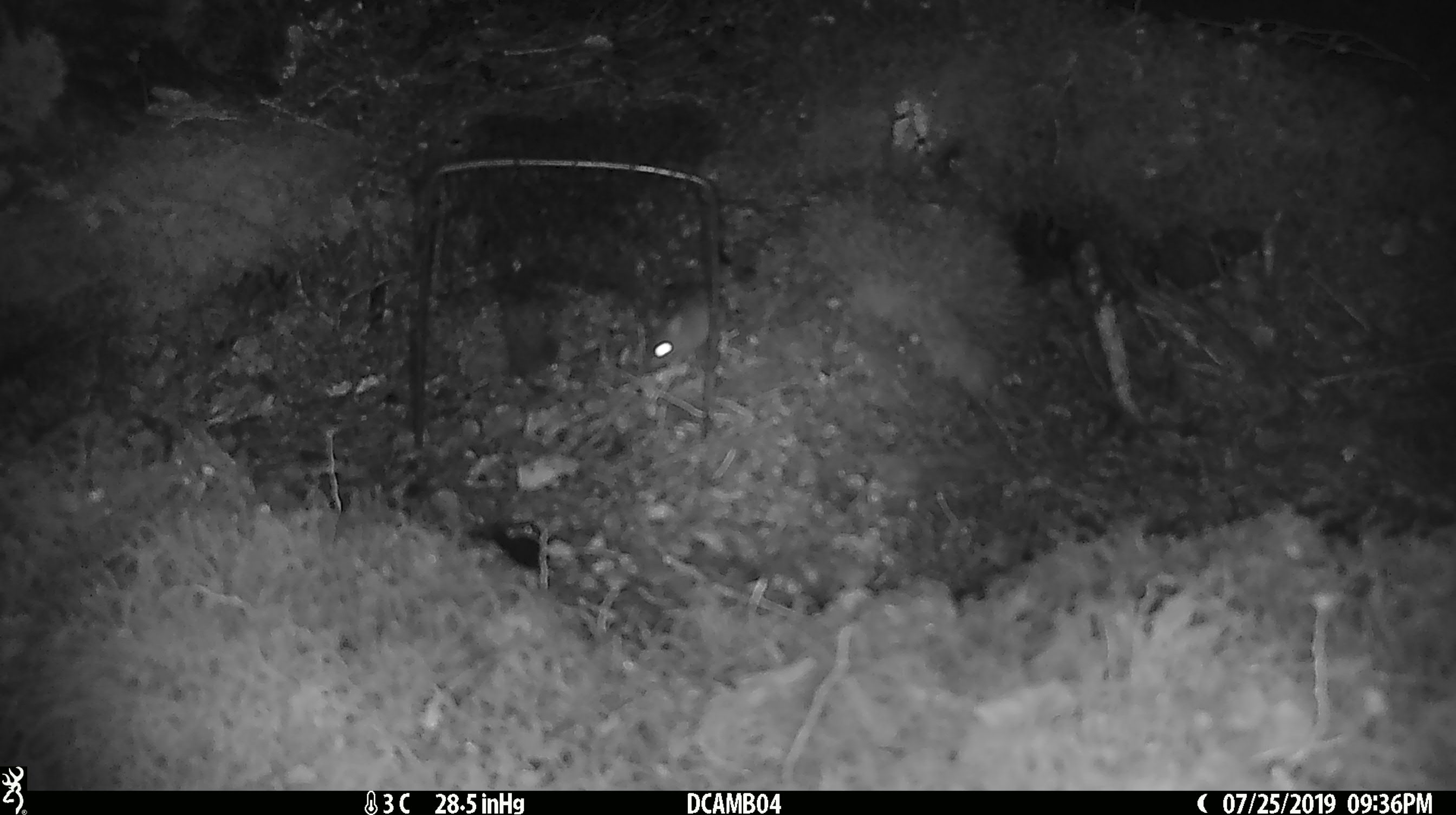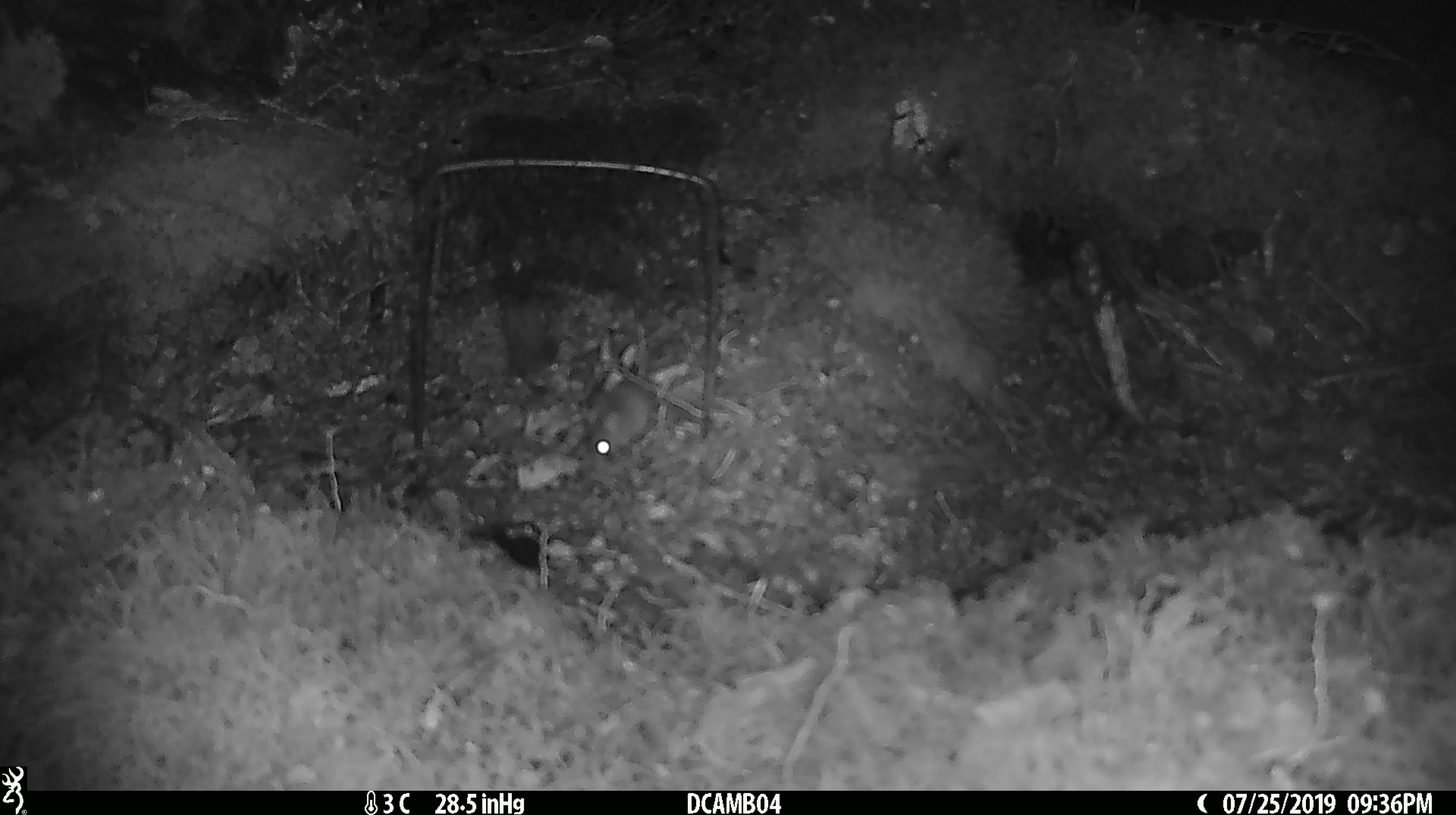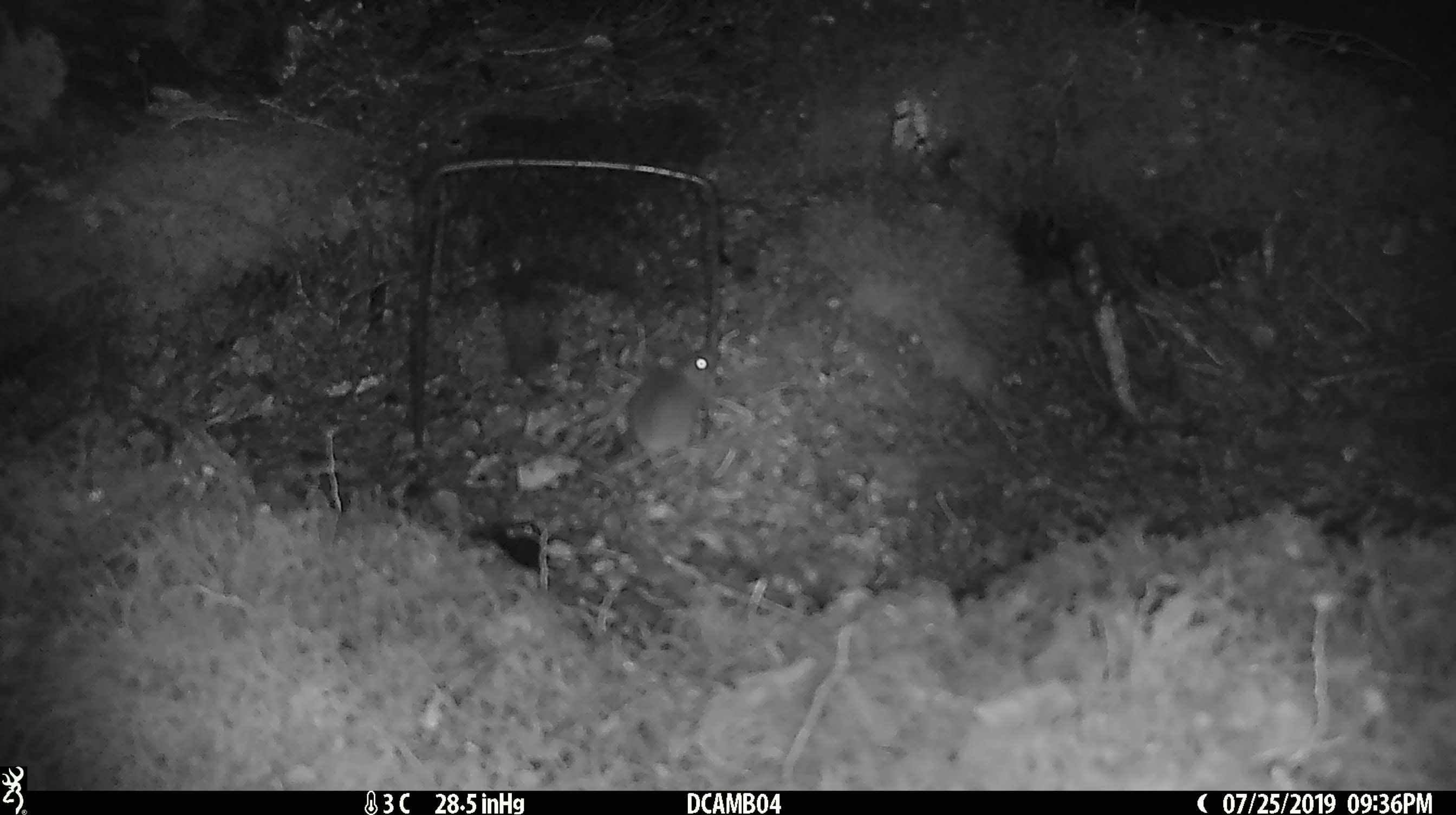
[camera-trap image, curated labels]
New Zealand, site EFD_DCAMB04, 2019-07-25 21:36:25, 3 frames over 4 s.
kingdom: Animalia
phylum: Chordata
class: Mammalia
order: Rodentia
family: Muridae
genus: Mus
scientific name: Mus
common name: mouse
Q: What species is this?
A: Mouse (Mus).